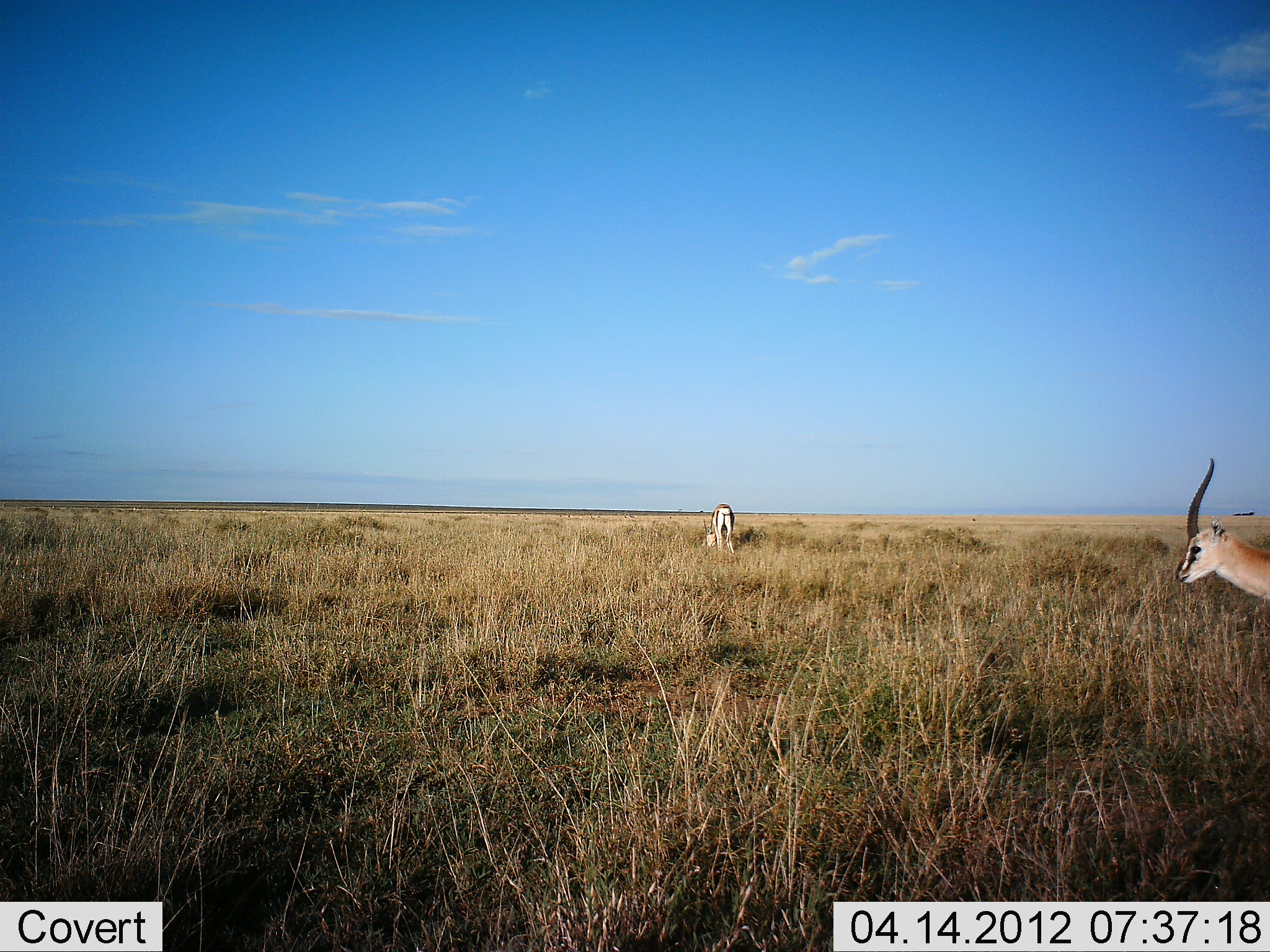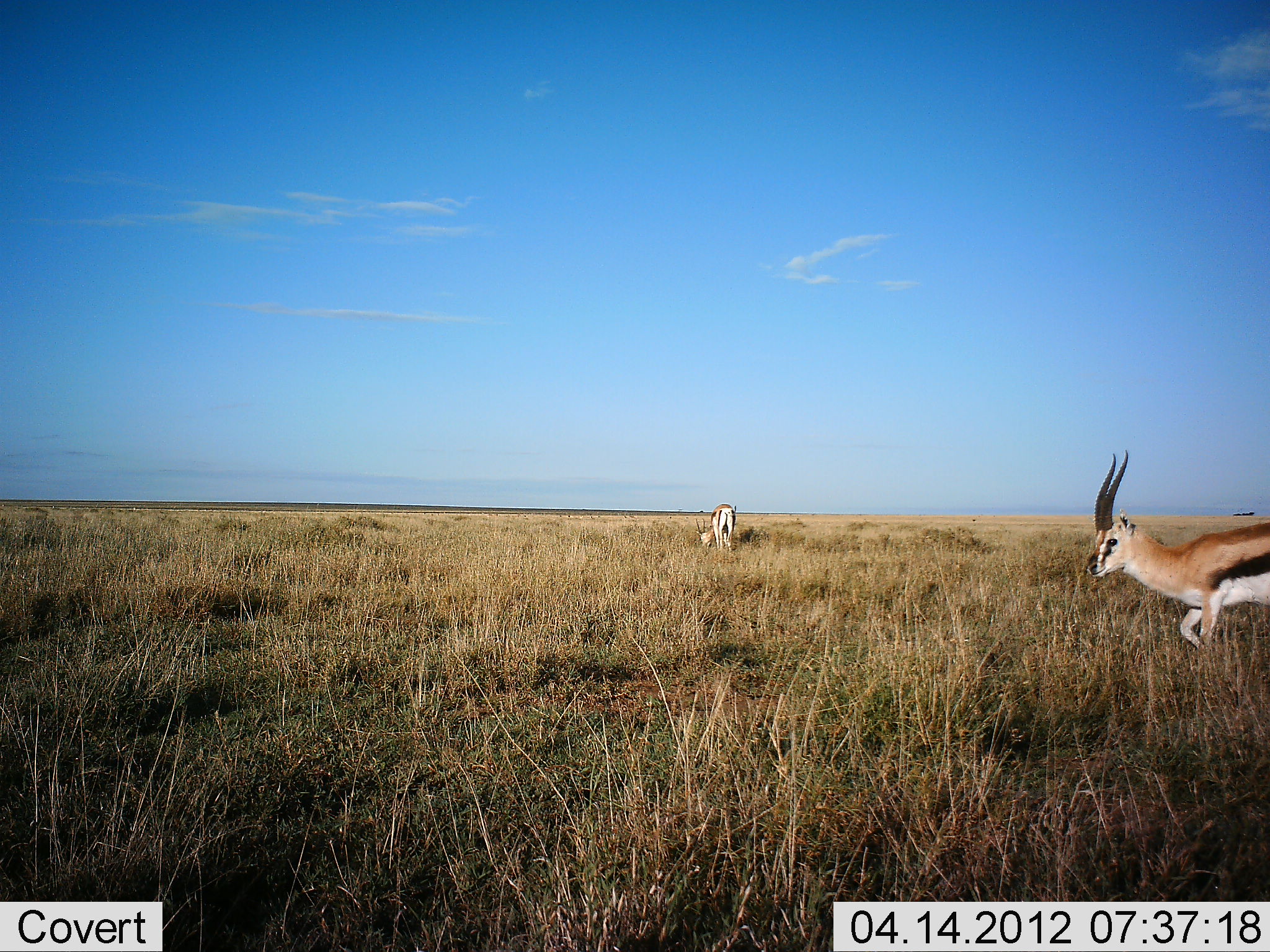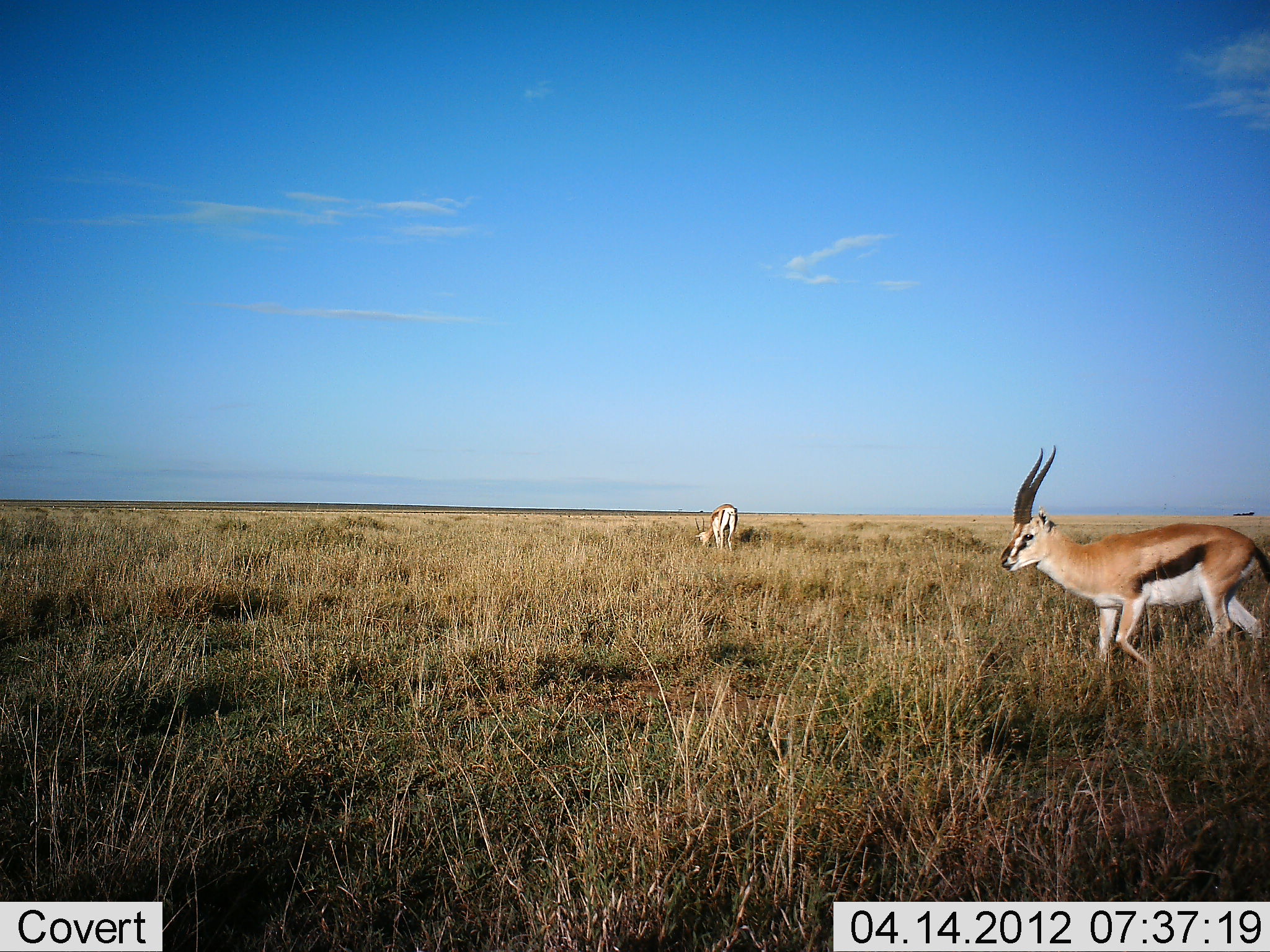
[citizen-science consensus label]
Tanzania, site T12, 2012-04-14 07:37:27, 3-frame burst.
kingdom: Animalia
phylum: Chordata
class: Mammalia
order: Artiodactyla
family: Bovidae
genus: Eudorcas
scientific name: Eudorcas thomsonii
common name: thomson's gazelle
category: gazellethomsons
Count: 2.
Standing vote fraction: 40%.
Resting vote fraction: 0%.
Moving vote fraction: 80%.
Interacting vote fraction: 7%.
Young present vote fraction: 7%.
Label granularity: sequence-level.